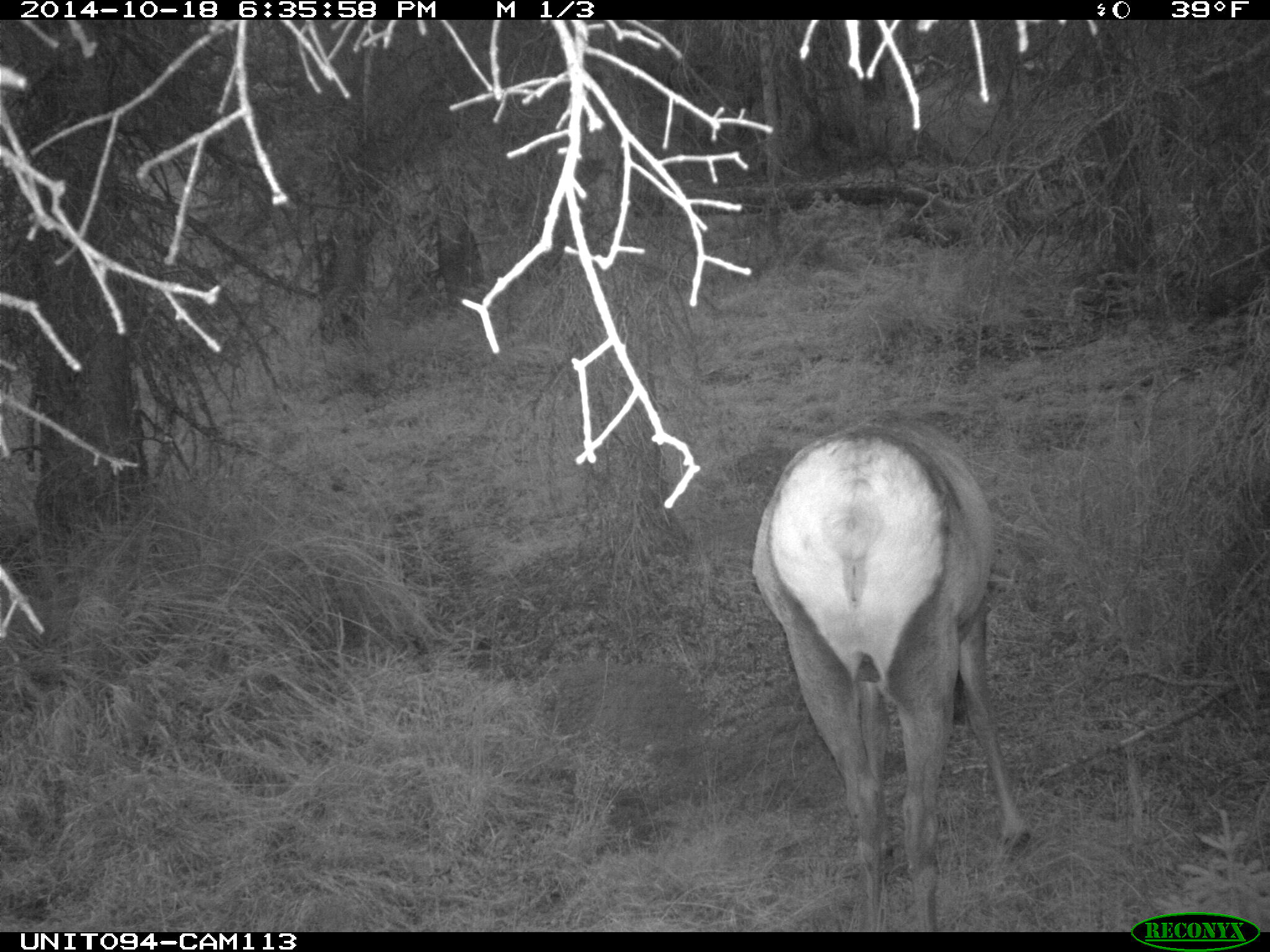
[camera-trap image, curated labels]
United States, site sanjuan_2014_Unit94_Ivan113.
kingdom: Animalia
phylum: Chordata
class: Mammalia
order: Artiodactyla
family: Cervidae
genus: Cervus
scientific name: Cervus elaphus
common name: red deer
Cervus elaphus (red deer).